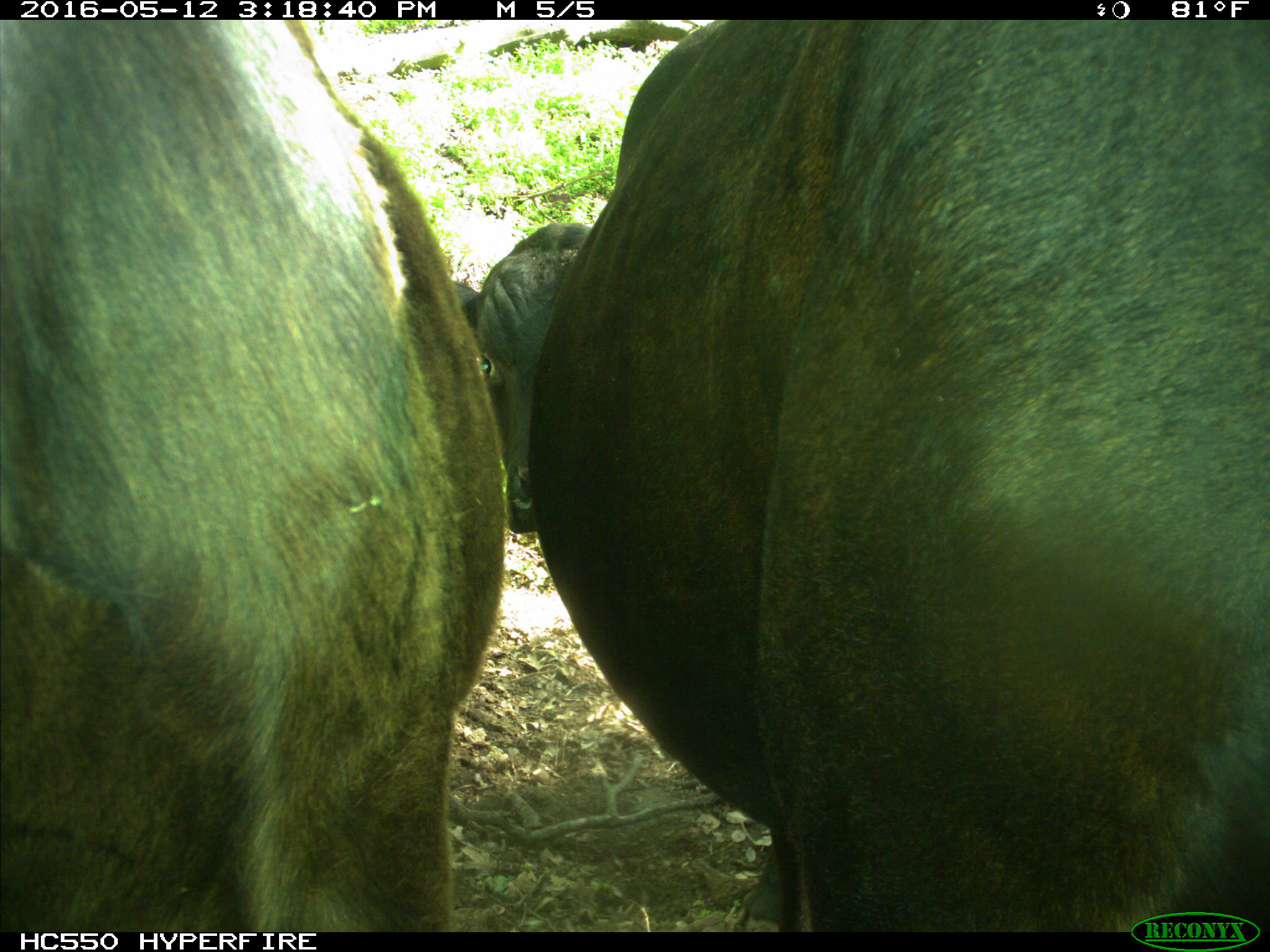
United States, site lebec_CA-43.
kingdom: Animalia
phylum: Chordata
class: Mammalia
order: Artiodactyla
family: Bovidae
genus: Bos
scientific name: Bos taurus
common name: domestic cow